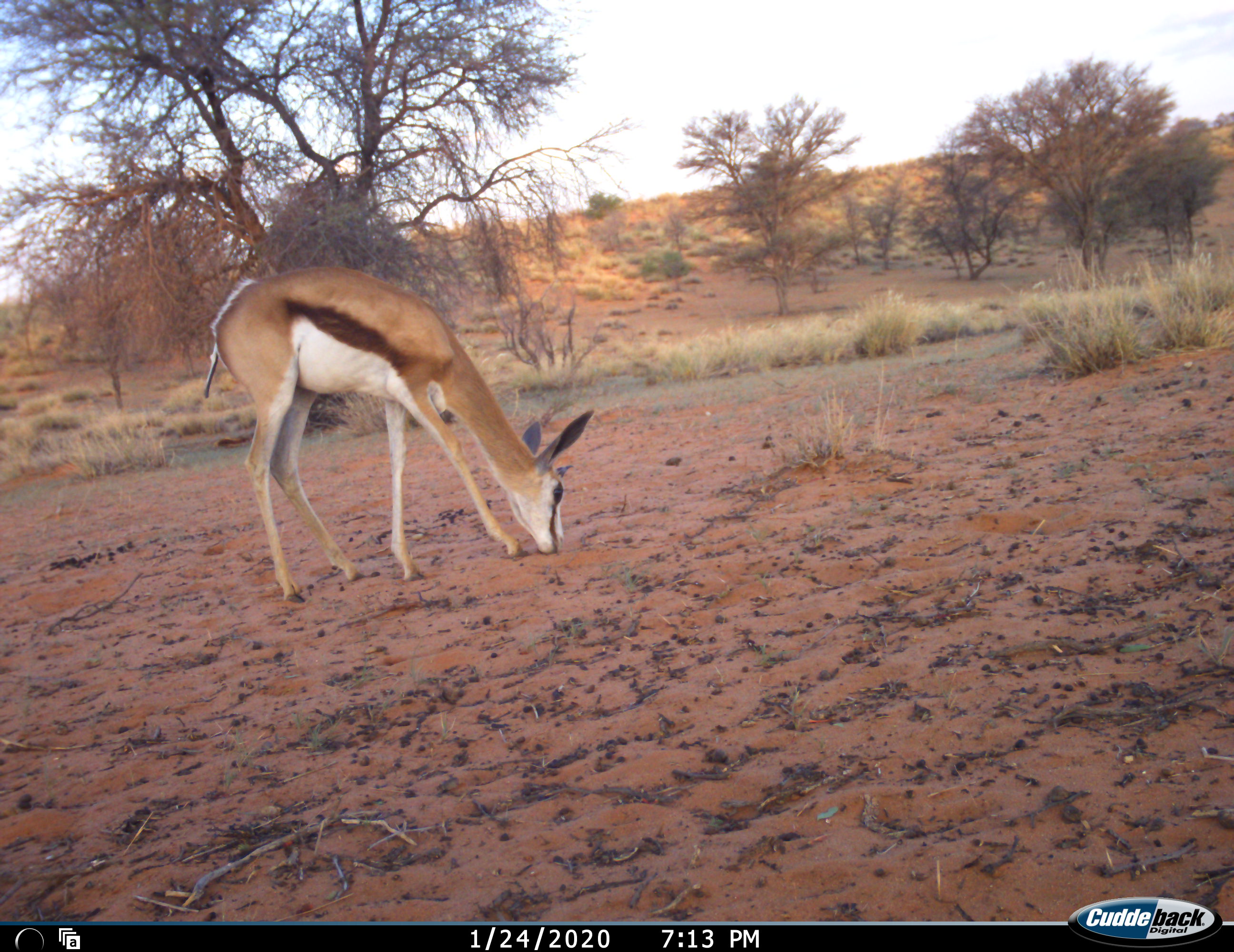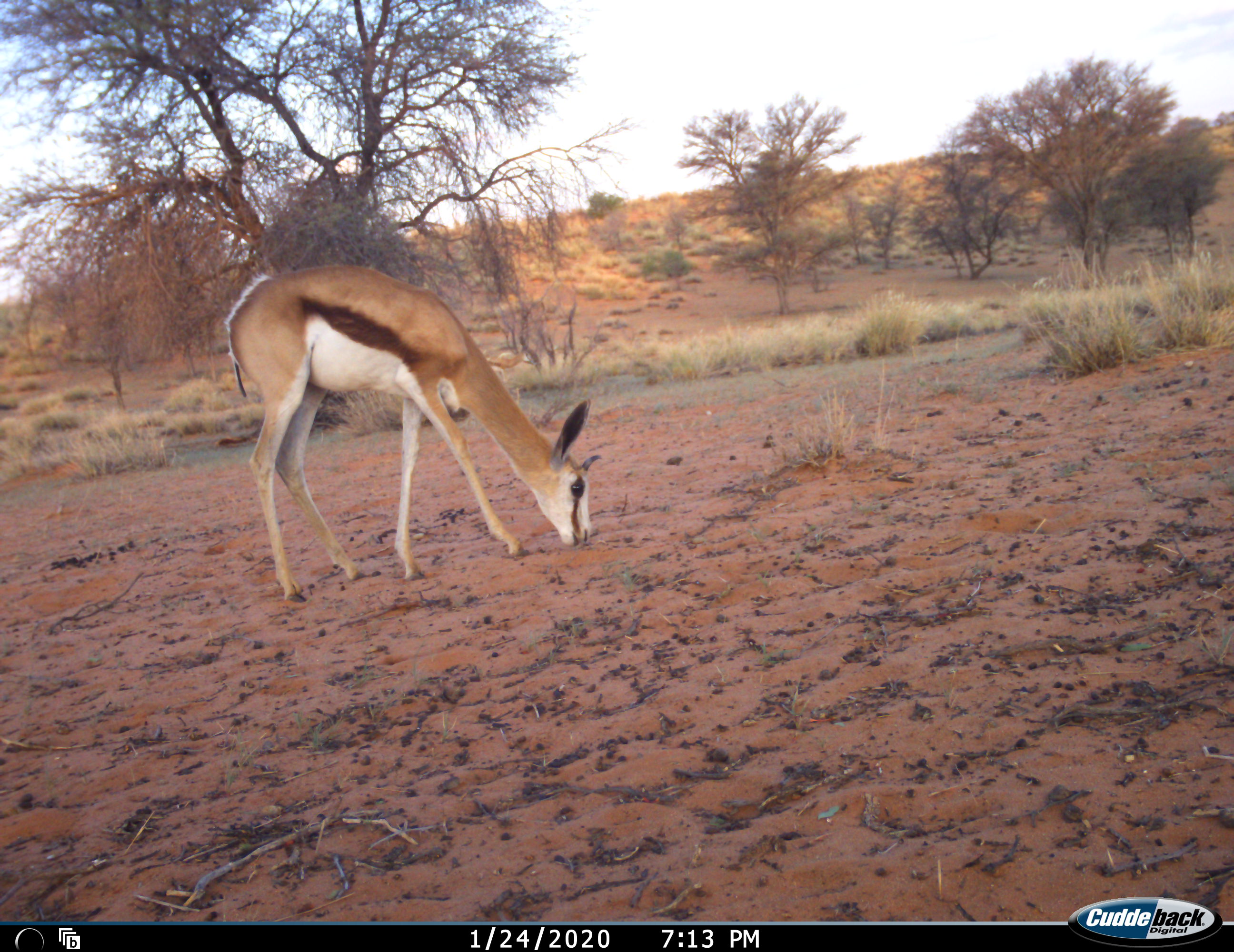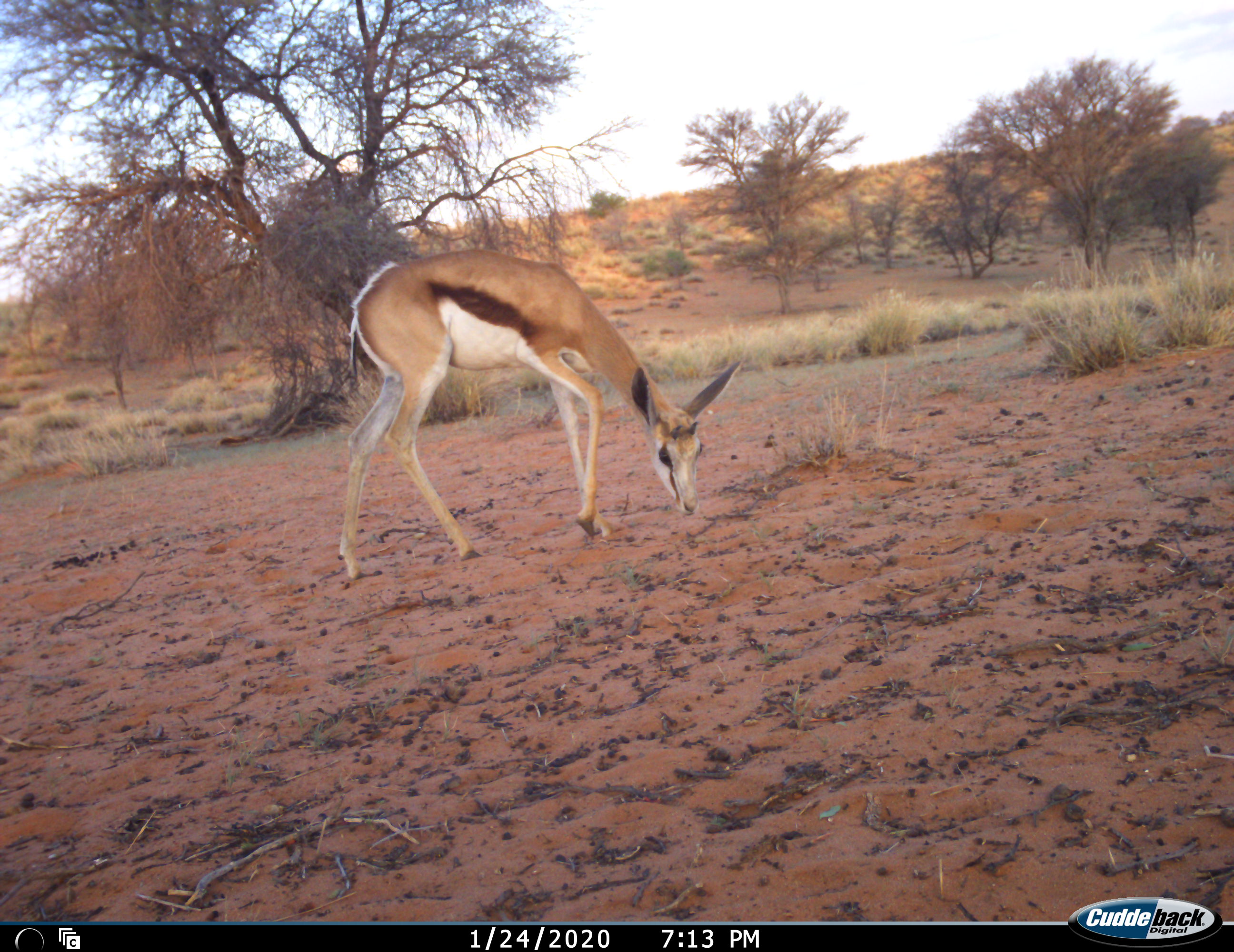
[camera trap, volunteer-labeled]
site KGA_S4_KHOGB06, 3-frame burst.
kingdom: Animalia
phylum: Chordata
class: Mammalia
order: Artiodactyla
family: Bovidae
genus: Antidorcas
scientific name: Antidorcas marsupialis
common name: springbok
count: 1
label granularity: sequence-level